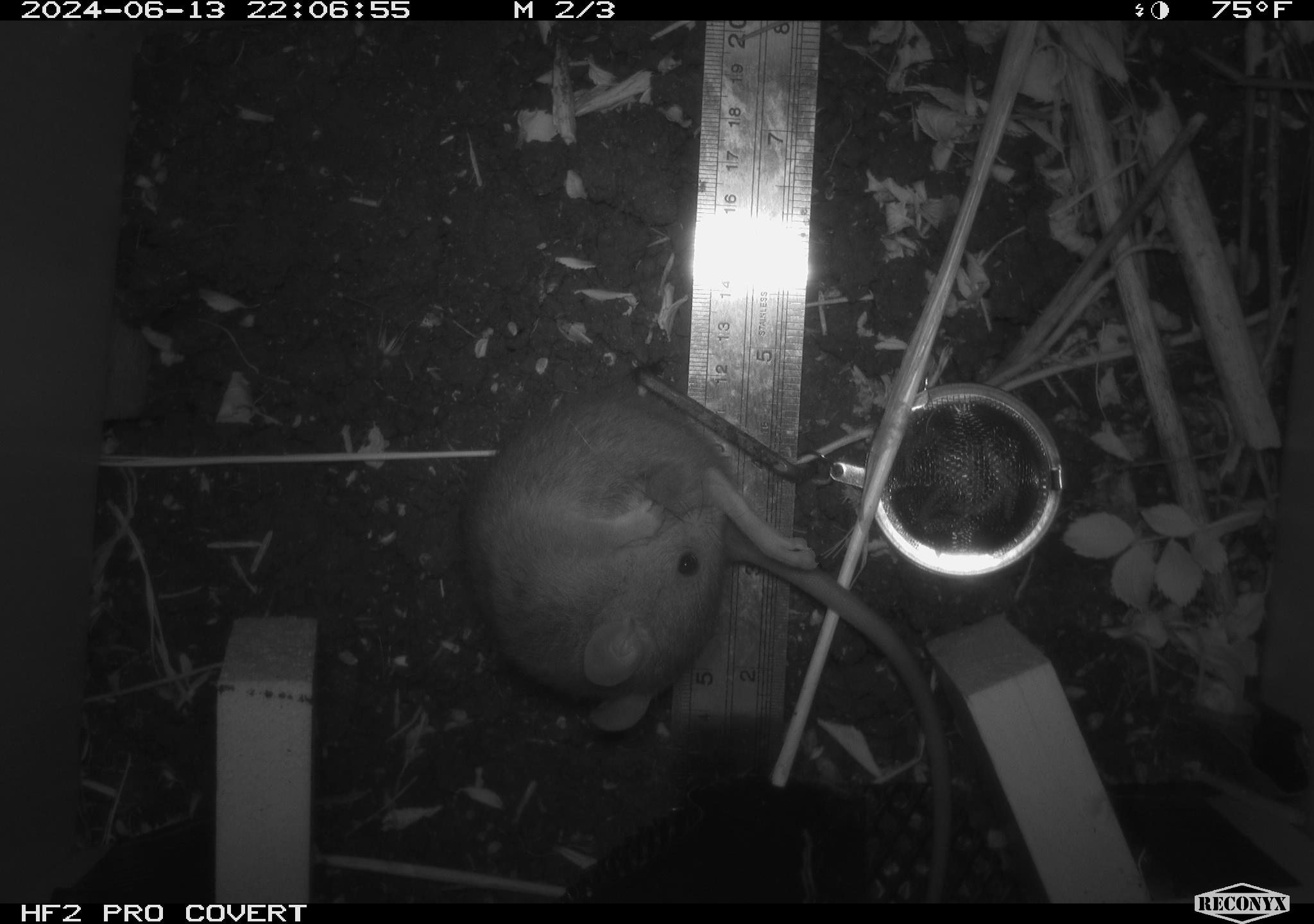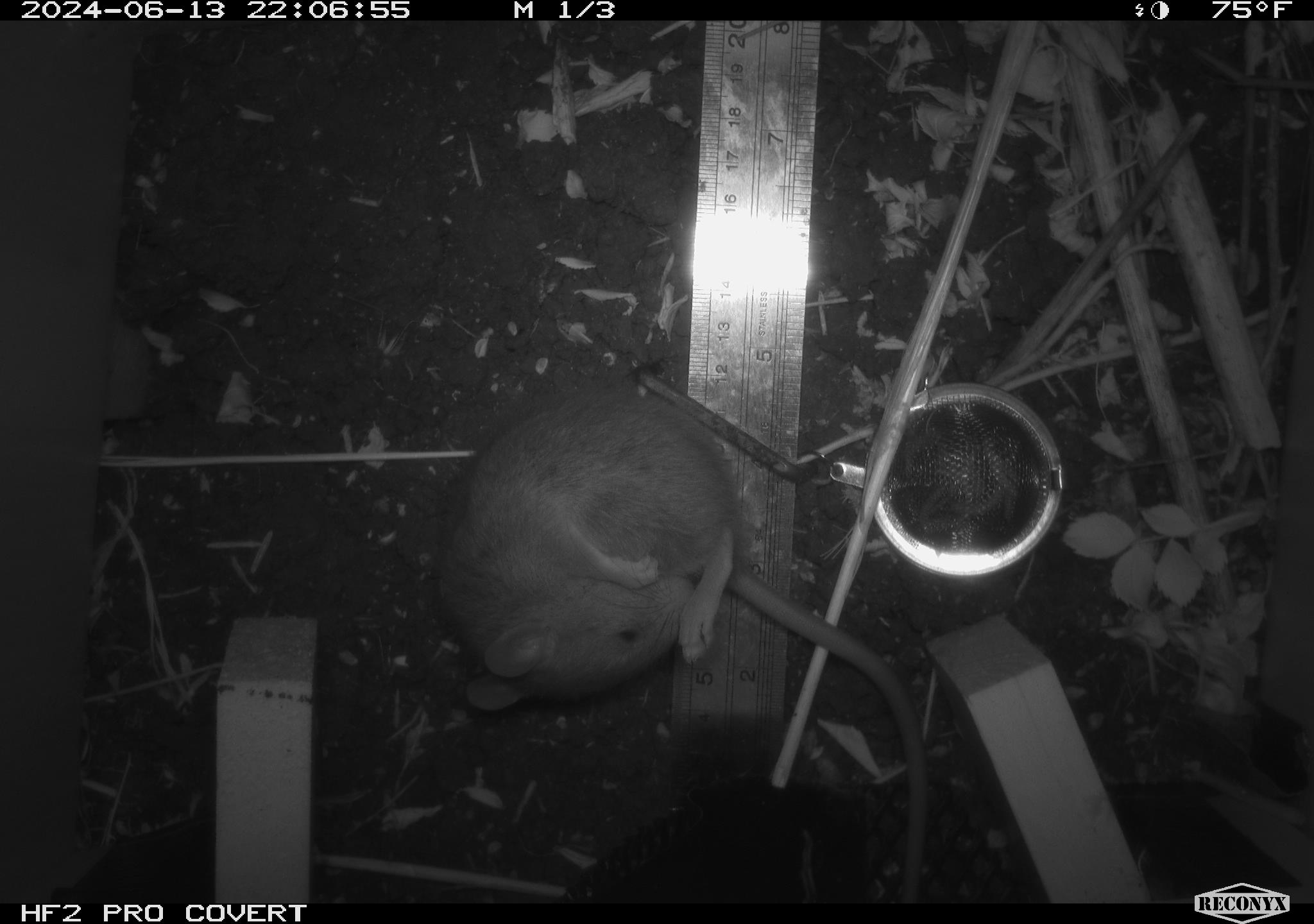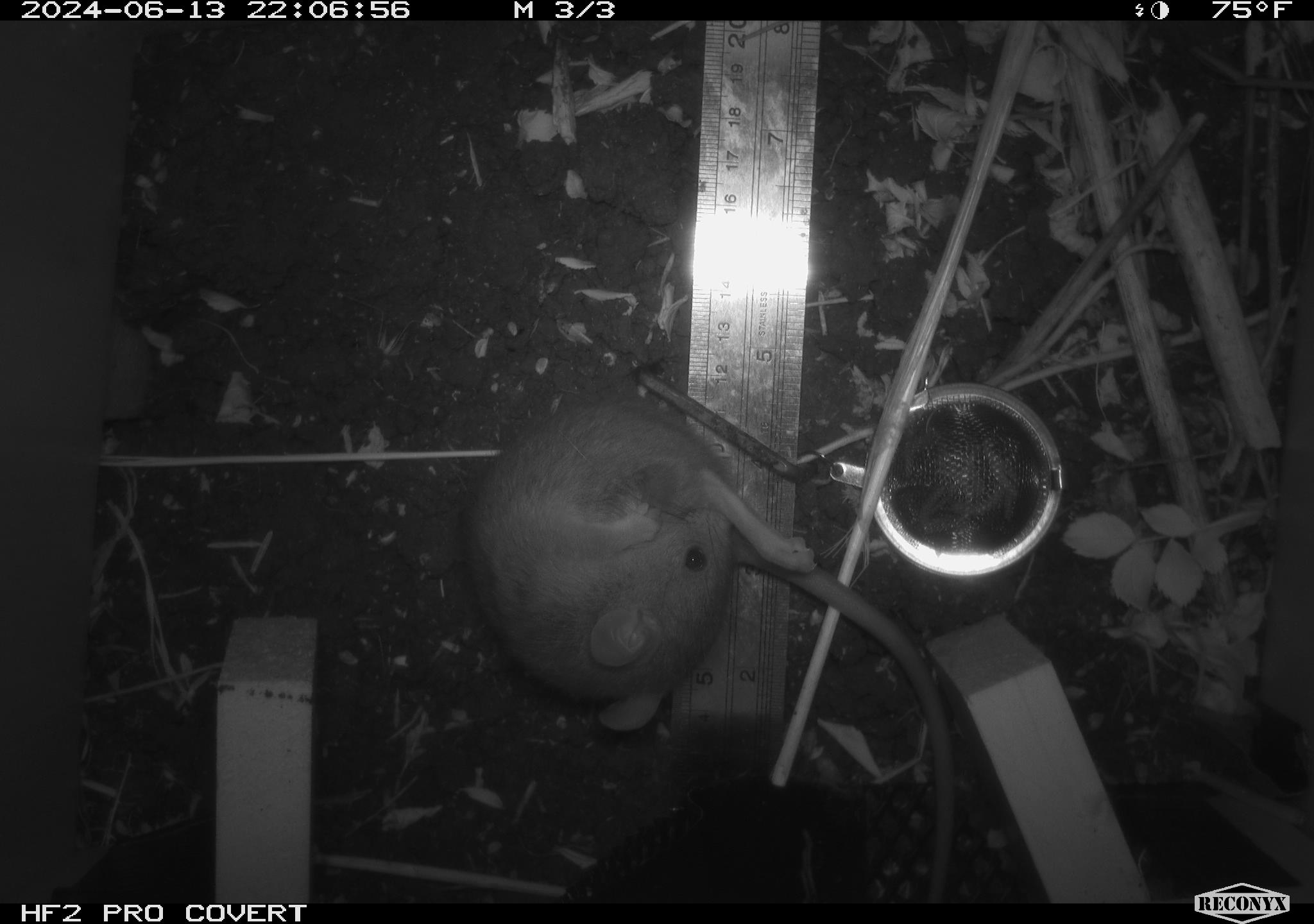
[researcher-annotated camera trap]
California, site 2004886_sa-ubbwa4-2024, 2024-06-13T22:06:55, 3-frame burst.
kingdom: Animalia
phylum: Chordata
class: Mammalia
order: Rodentia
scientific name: Rodentia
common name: woodrat or rat or mouse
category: woodrat or rat or mouse species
Woodrat or rat or mouse species (woodrat or rat or mouse) (Rodentia).